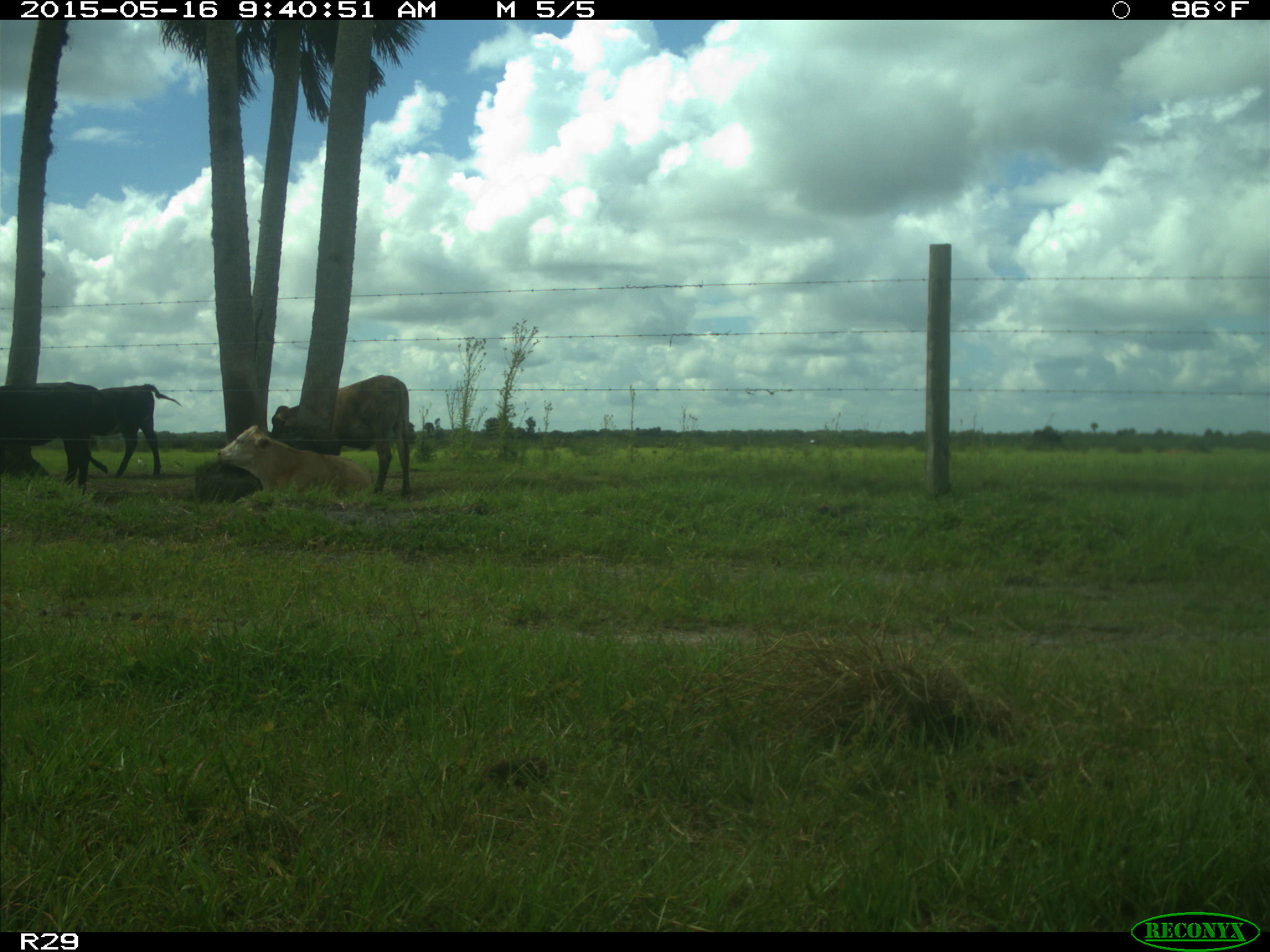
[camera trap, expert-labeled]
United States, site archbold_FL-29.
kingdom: Animalia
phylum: Chordata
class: Mammalia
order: Artiodactyla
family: Bovidae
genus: Bos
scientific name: Bos taurus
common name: domestic cow